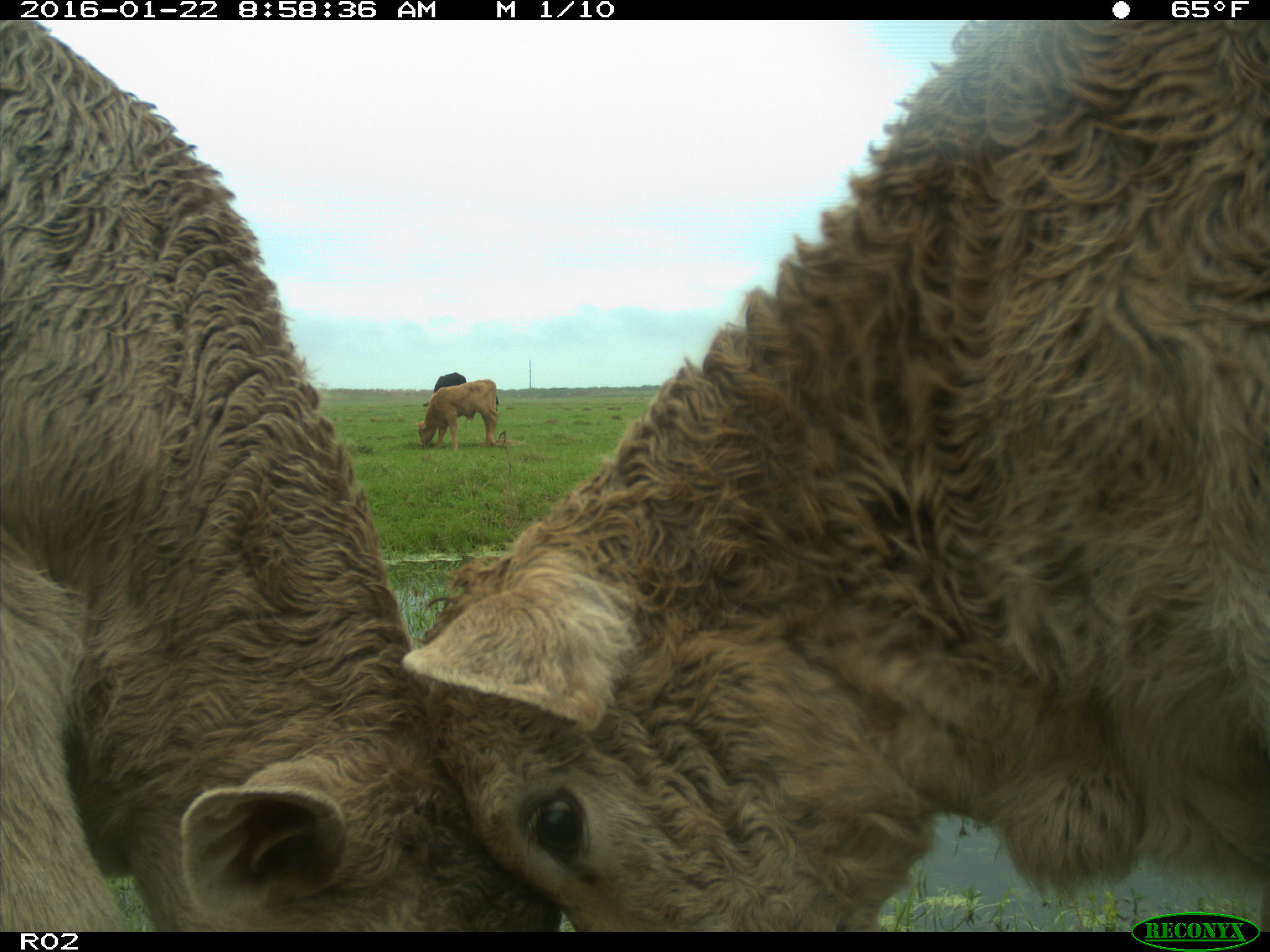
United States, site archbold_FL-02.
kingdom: Animalia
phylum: Chordata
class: Mammalia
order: Artiodactyla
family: Bovidae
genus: Bos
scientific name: Bos taurus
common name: domestic cow